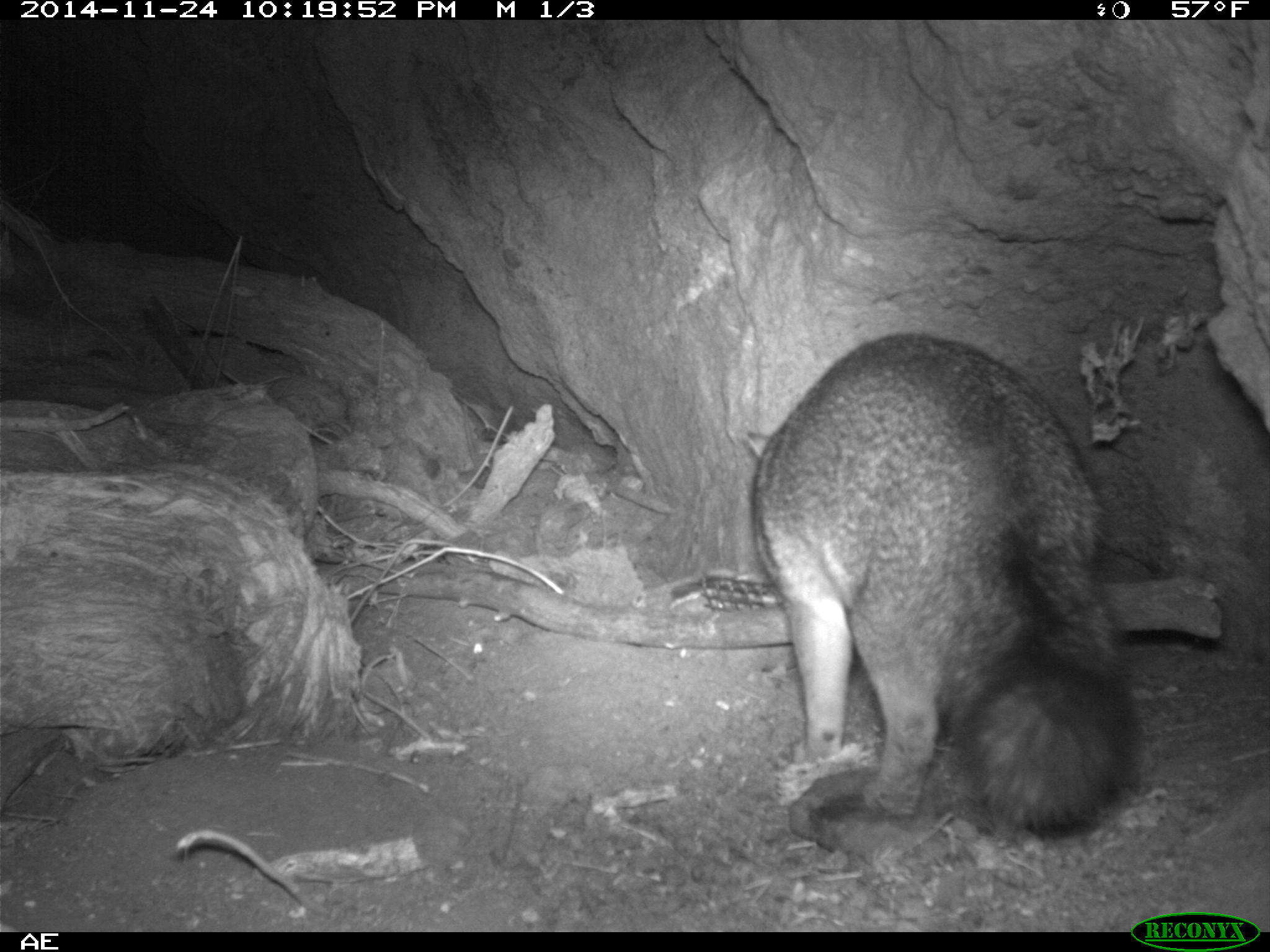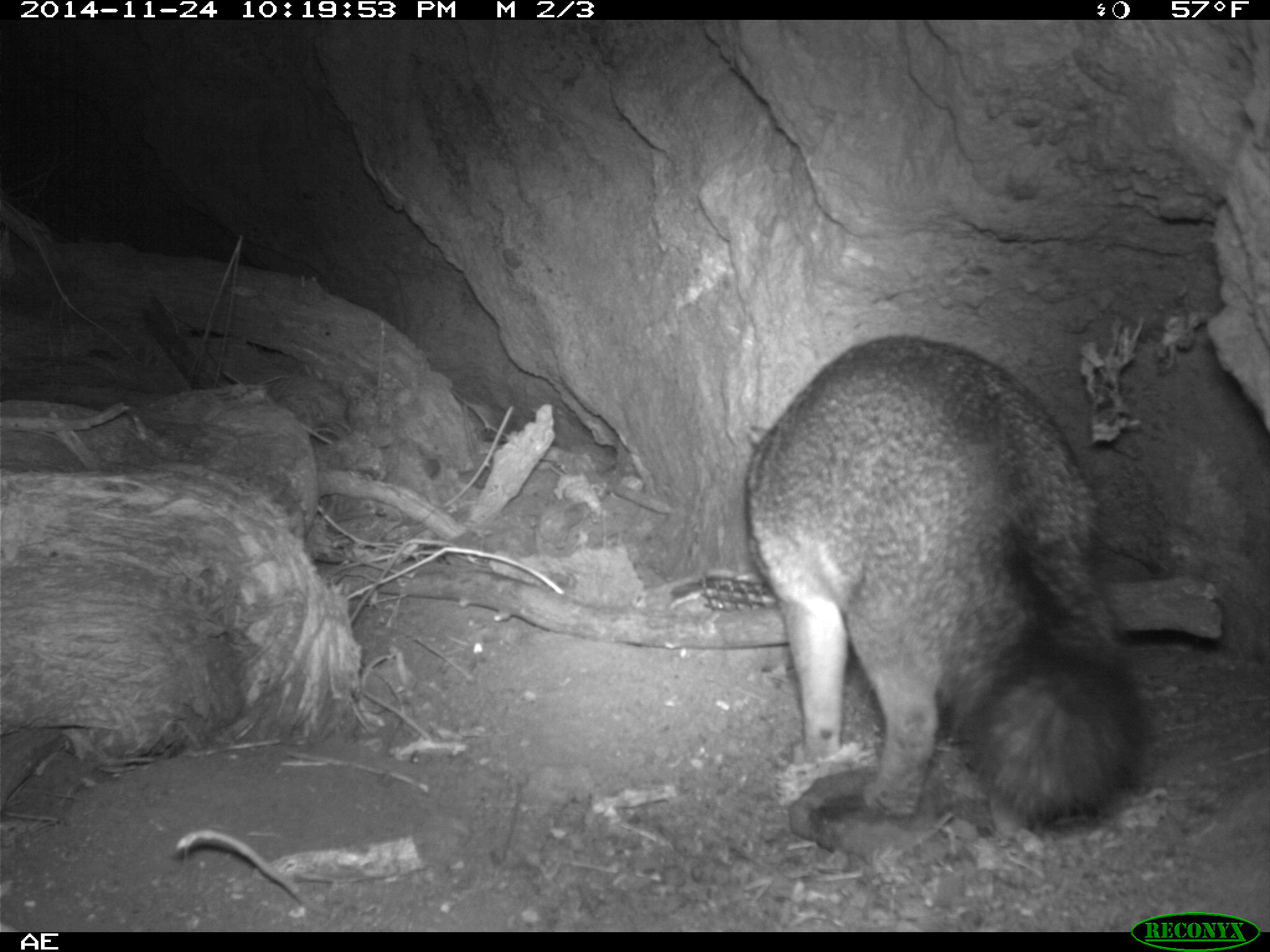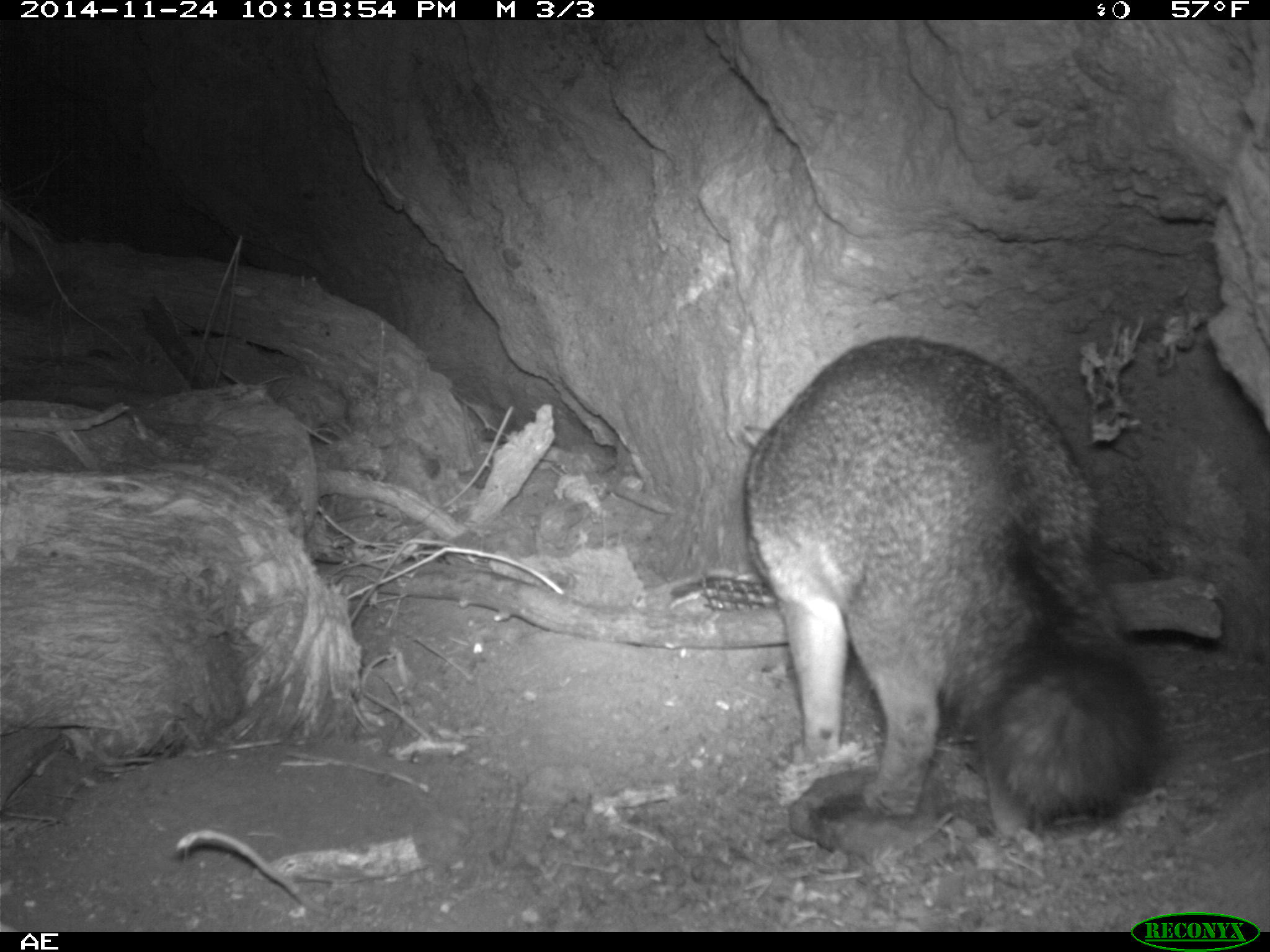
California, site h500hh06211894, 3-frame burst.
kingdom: Animalia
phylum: Chordata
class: Mammalia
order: Carnivora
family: Canidae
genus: Urocyon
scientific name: Urocyon littoralis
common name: island fox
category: fox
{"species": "fox (island fox) (Urocyon littoralis)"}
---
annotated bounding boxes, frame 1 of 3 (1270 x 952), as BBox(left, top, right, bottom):
fox: BBox(742, 330, 1144, 837)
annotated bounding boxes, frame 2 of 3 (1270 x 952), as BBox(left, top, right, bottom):
fox: BBox(742, 333, 1148, 826)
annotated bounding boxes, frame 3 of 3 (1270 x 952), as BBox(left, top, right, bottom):
fox: BBox(736, 334, 1170, 840)